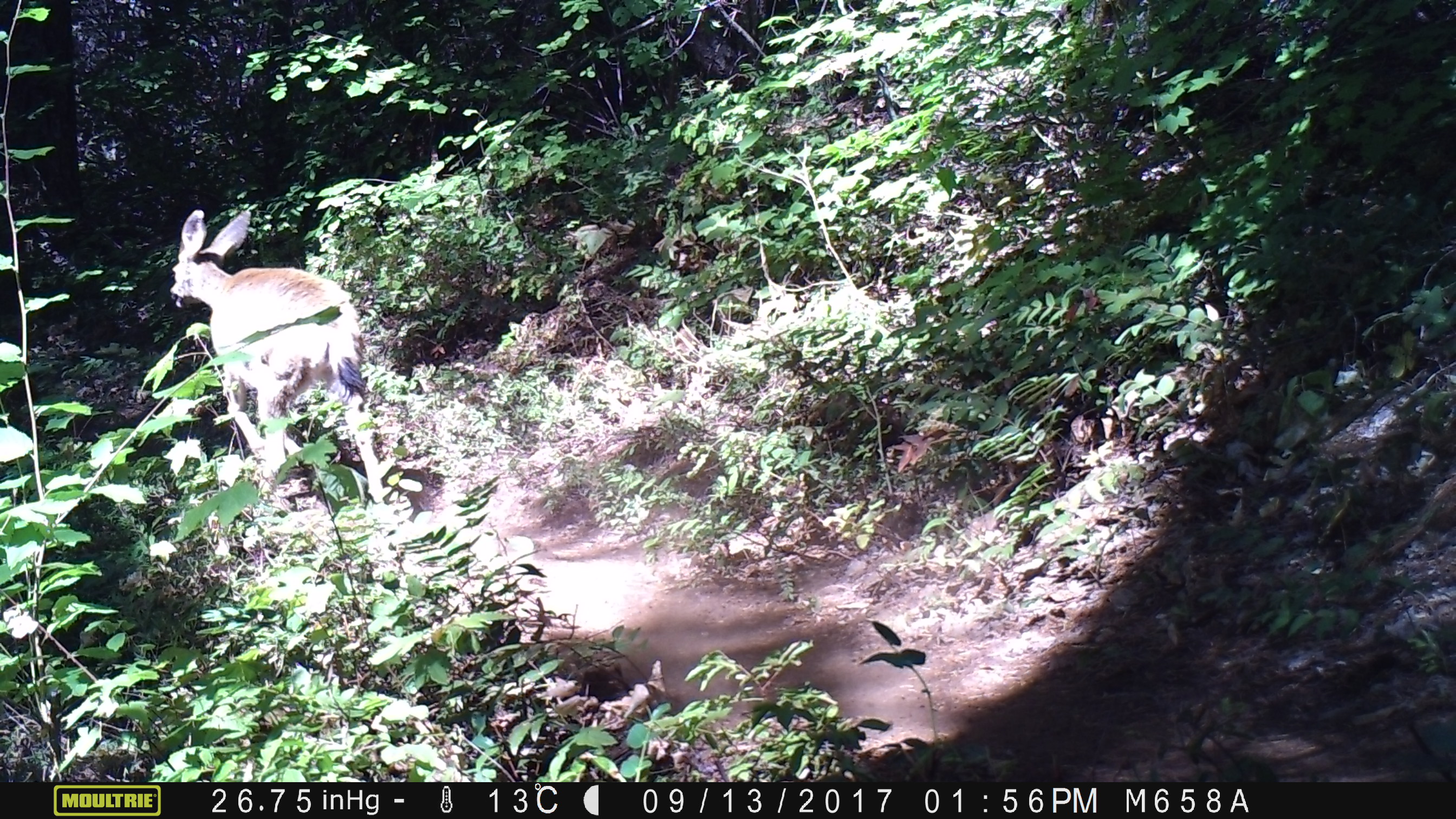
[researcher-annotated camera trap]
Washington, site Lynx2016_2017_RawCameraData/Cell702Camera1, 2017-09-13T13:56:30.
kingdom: Animalia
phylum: Chordata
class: Mammalia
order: Artiodactyla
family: Cervidae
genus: Odocoileus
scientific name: Odocoileus hemionus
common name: mule deer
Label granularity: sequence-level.